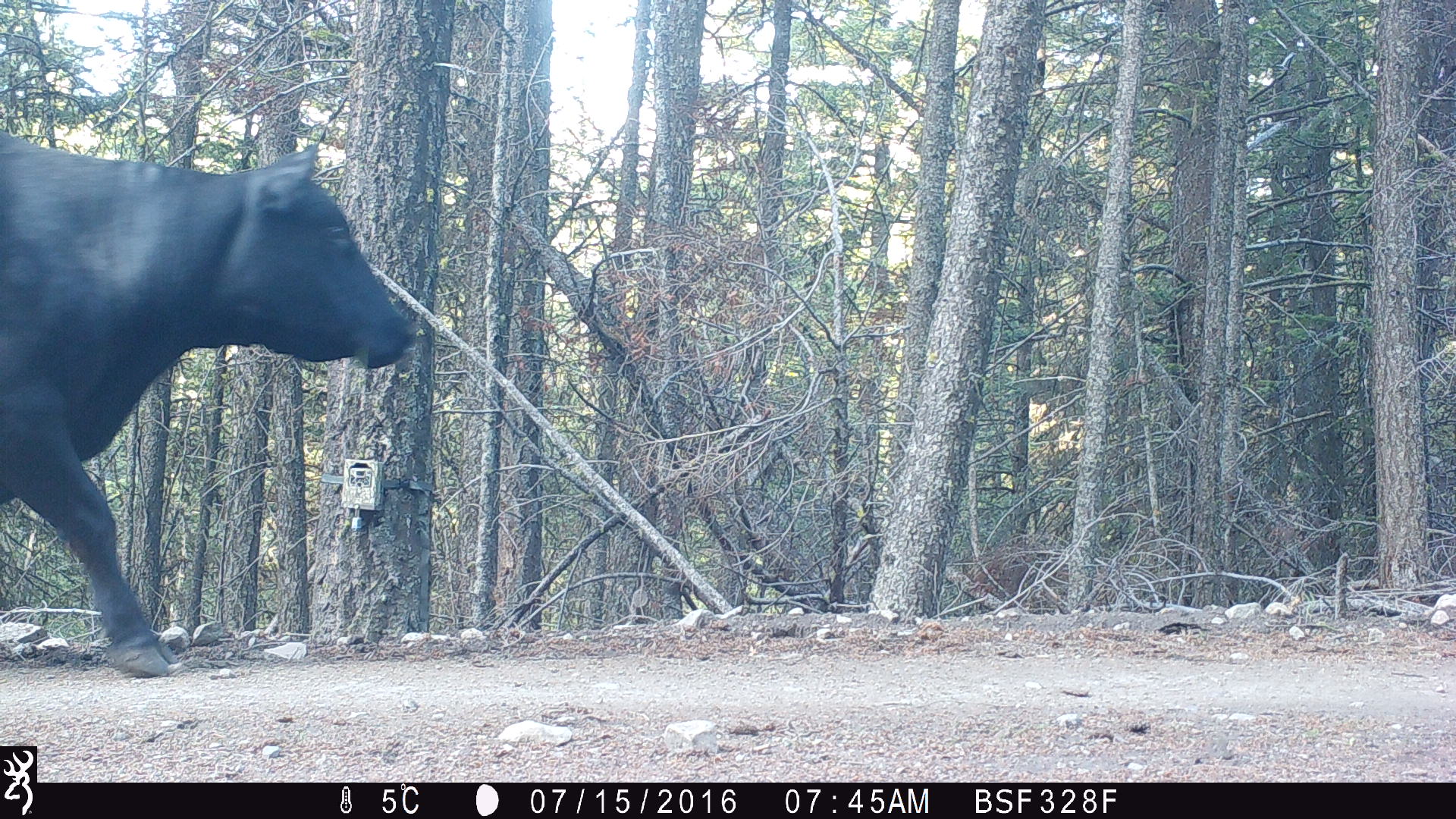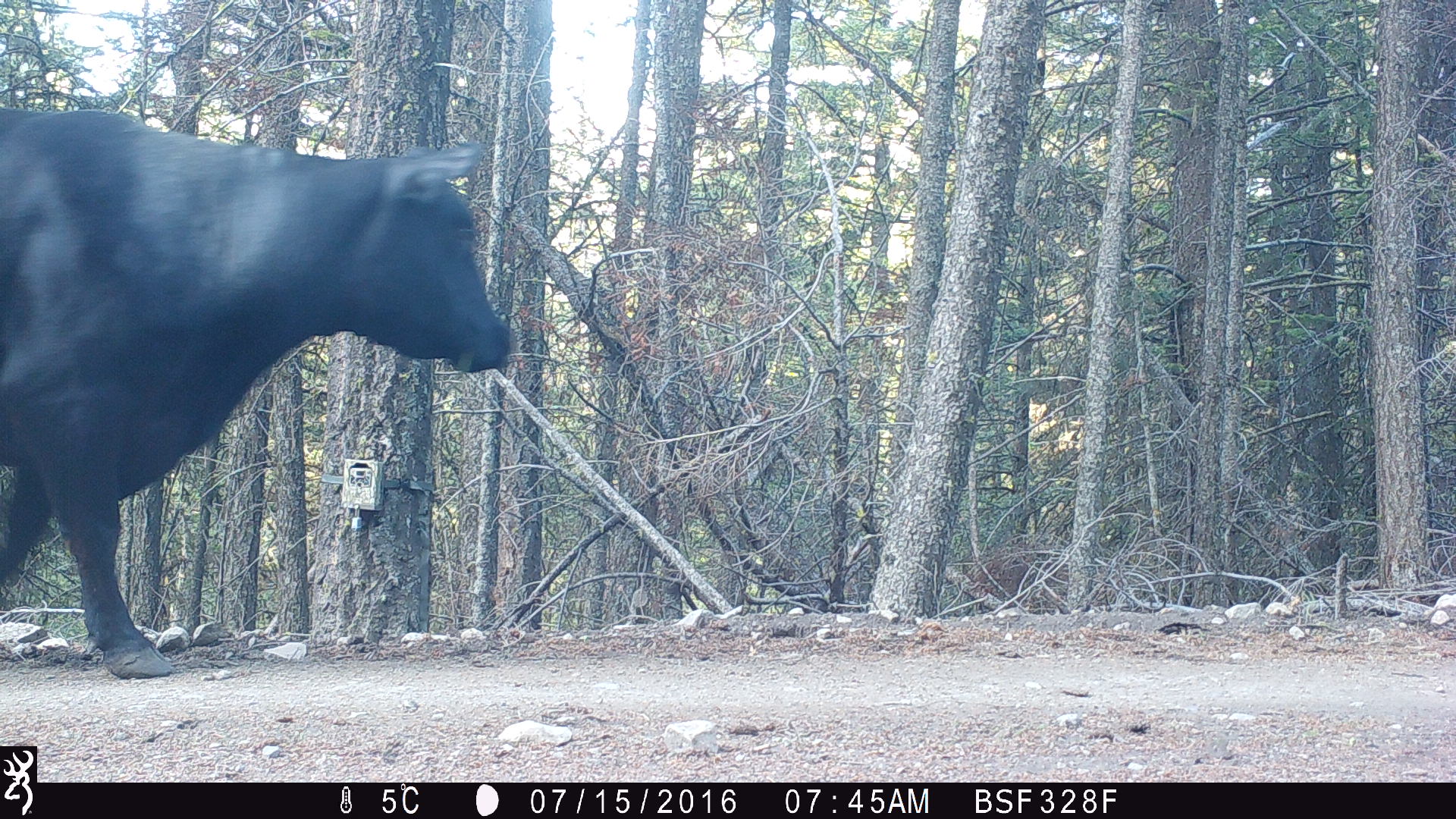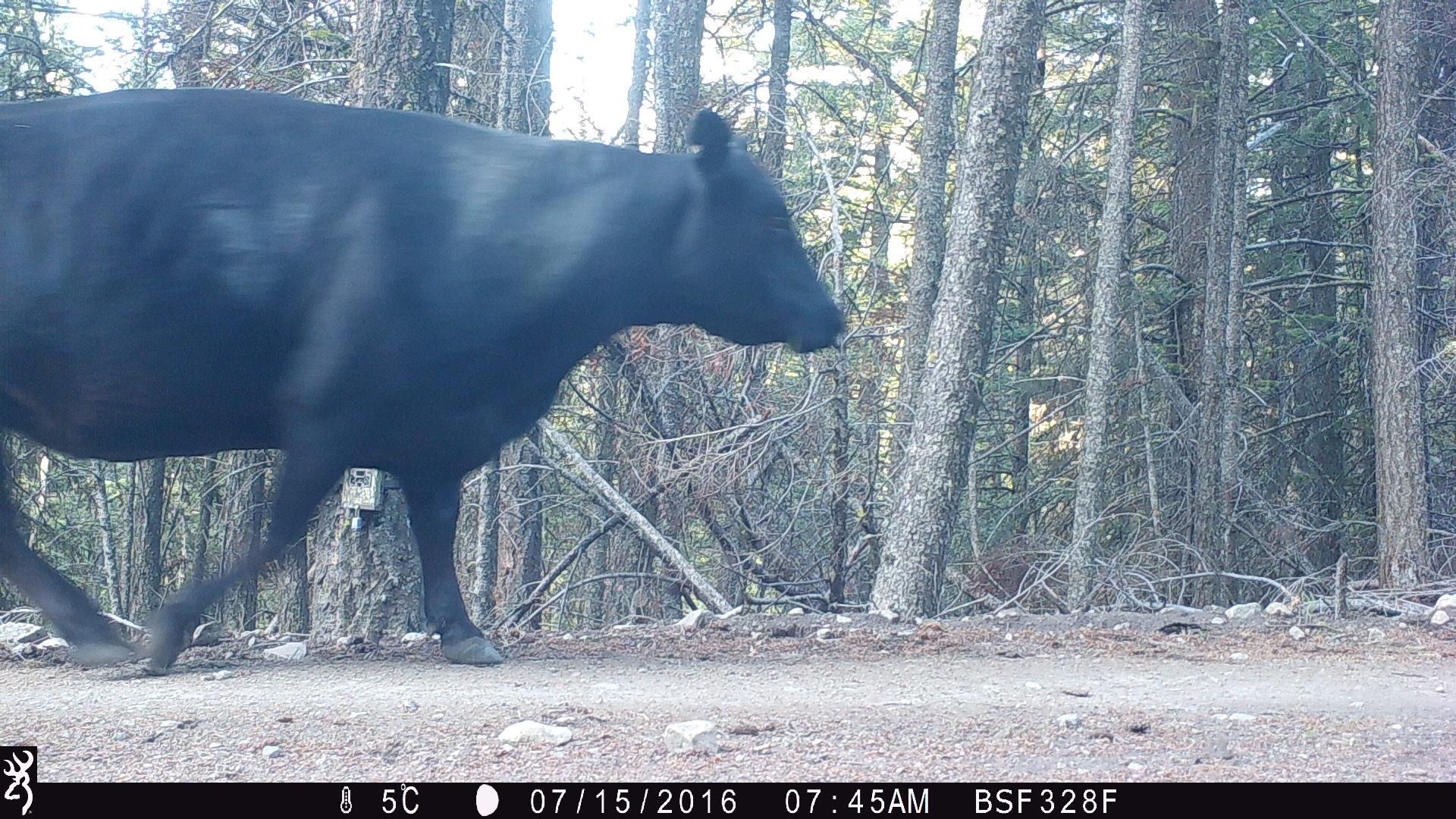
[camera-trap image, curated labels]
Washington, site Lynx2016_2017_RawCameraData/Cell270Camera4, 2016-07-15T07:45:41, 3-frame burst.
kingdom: Animalia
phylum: Chordata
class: Mammalia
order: Artiodactyla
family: Bovidae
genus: Bos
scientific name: Bos taurus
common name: domestic cattle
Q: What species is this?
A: Domestic cattle (Bos taurus).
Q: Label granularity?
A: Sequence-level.